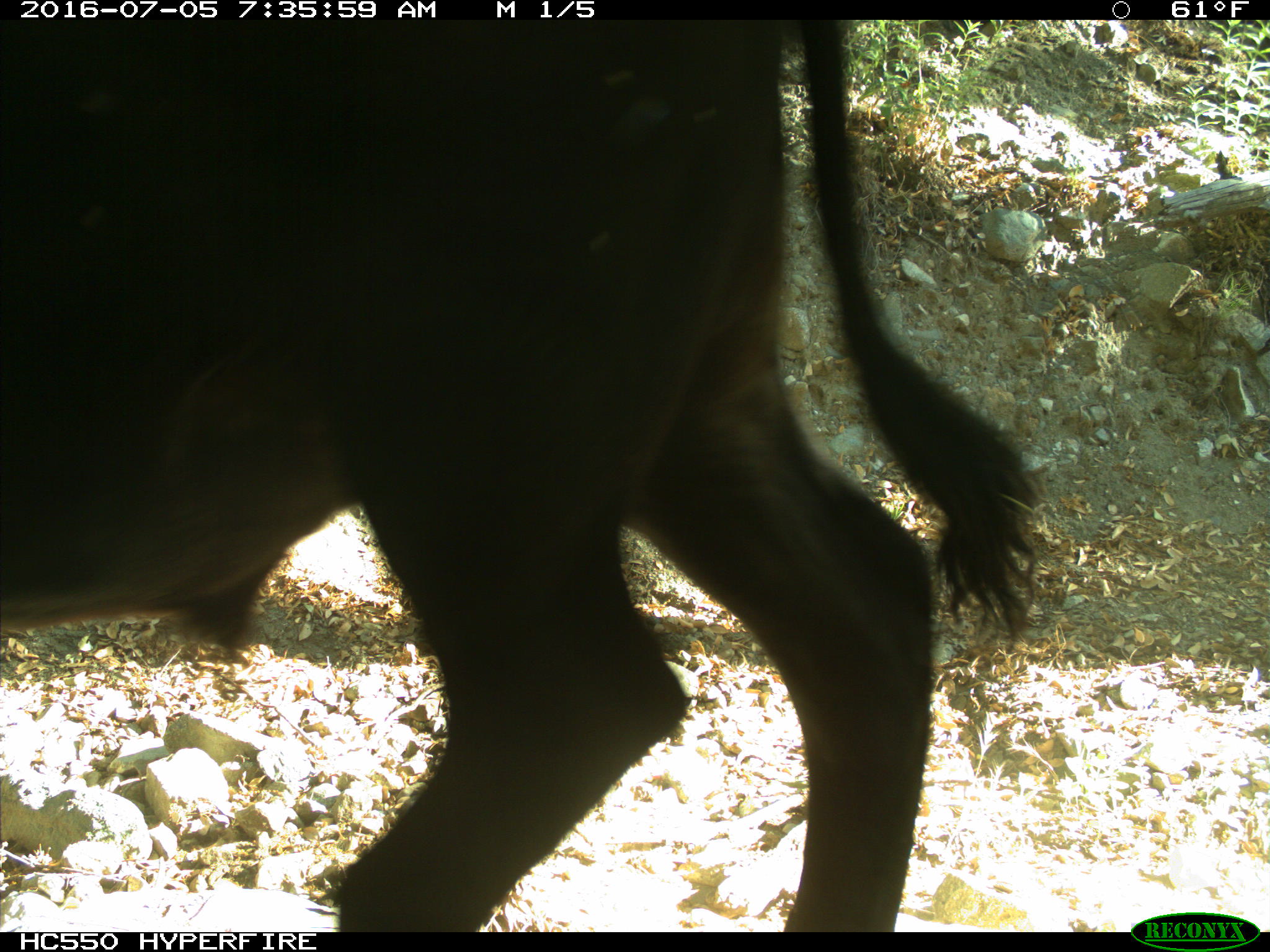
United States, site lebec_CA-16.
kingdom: Animalia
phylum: Chordata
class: Mammalia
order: Artiodactyla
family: Bovidae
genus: Bos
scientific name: Bos taurus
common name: domestic cow